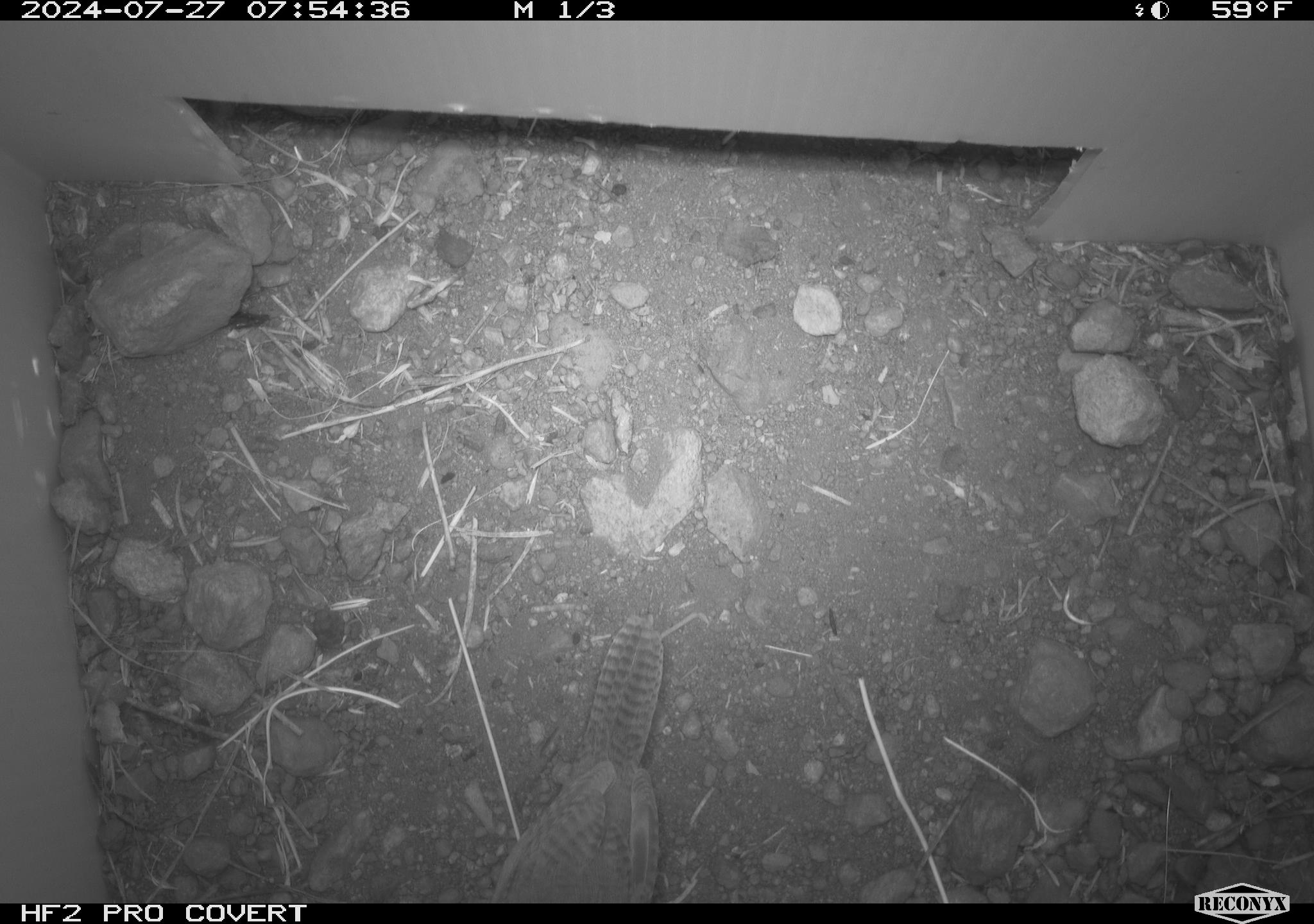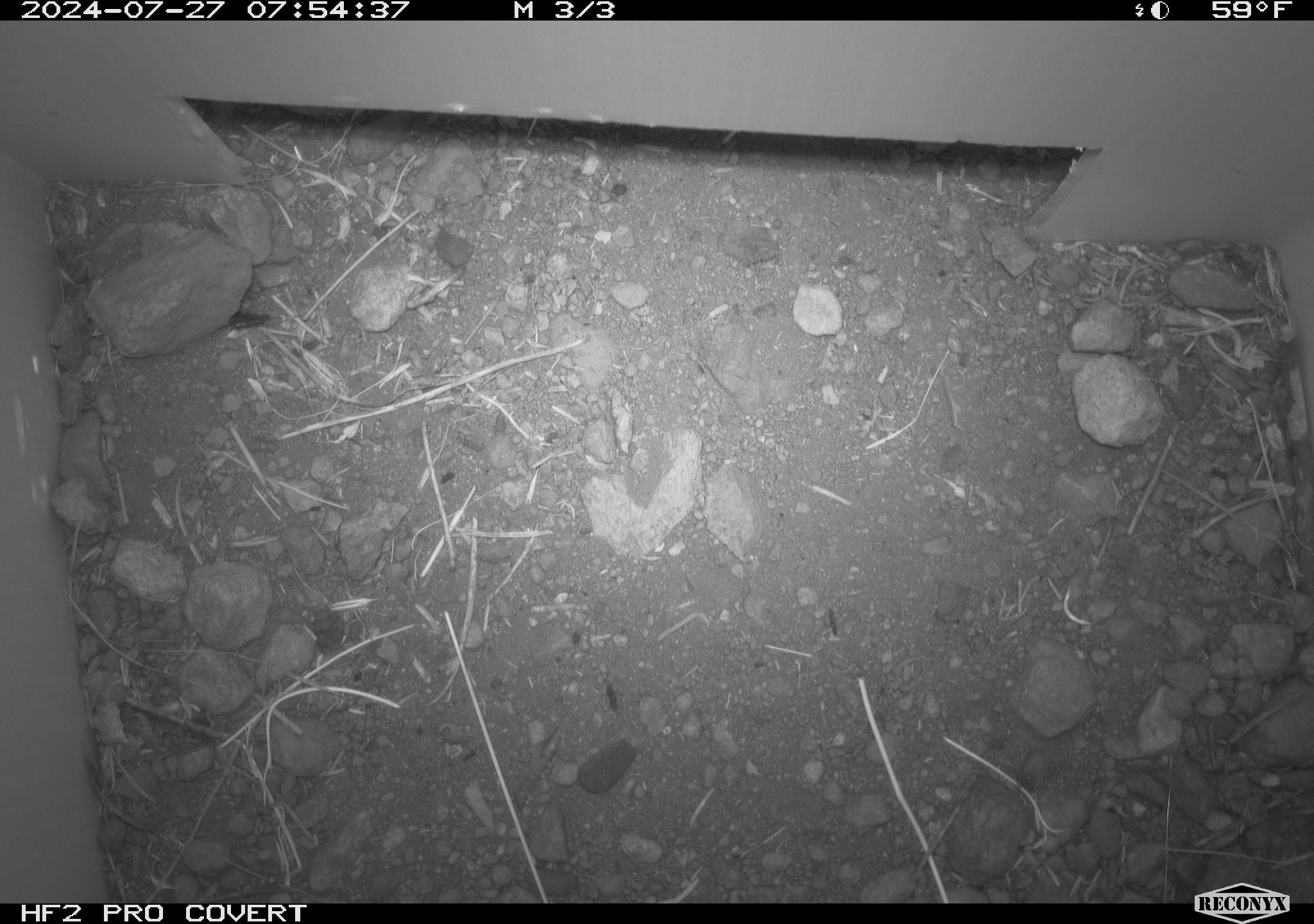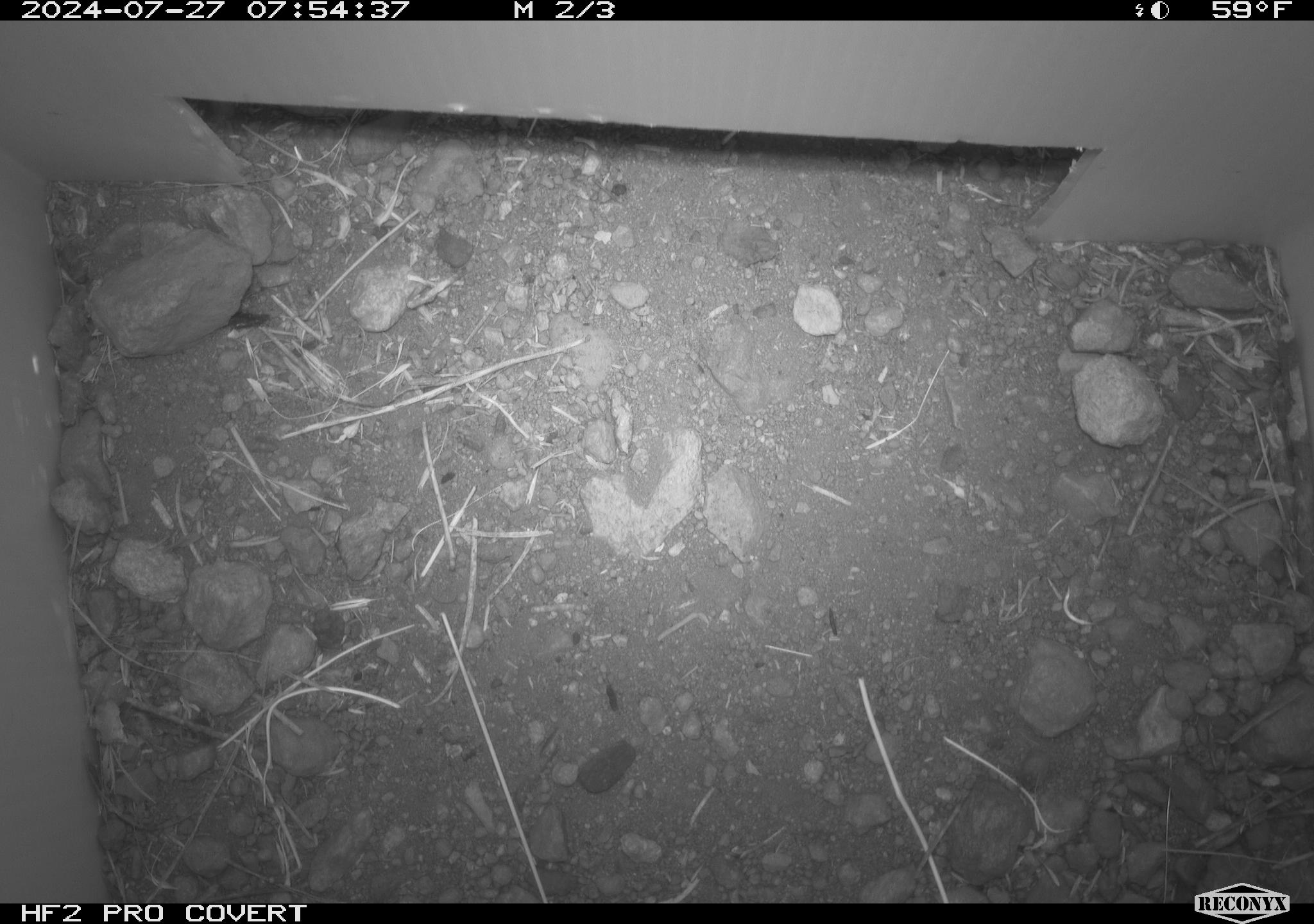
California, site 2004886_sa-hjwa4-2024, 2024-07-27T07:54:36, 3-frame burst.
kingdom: Animalia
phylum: Chordata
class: Aves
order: Passeriformes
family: Troglodytidae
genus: Troglodytes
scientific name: Troglodytes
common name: house wrens, winter wrens, and allies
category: troglodytes species